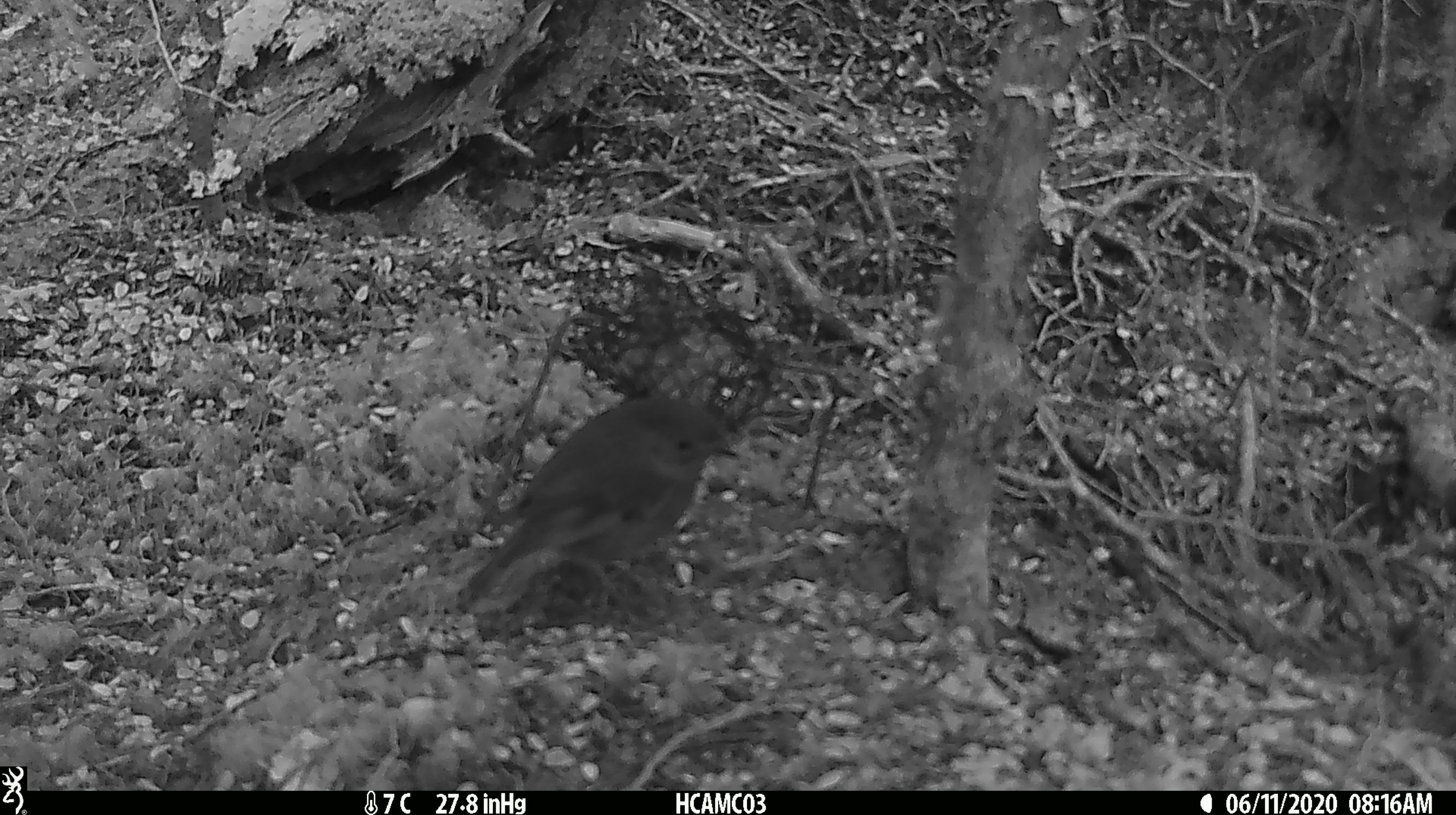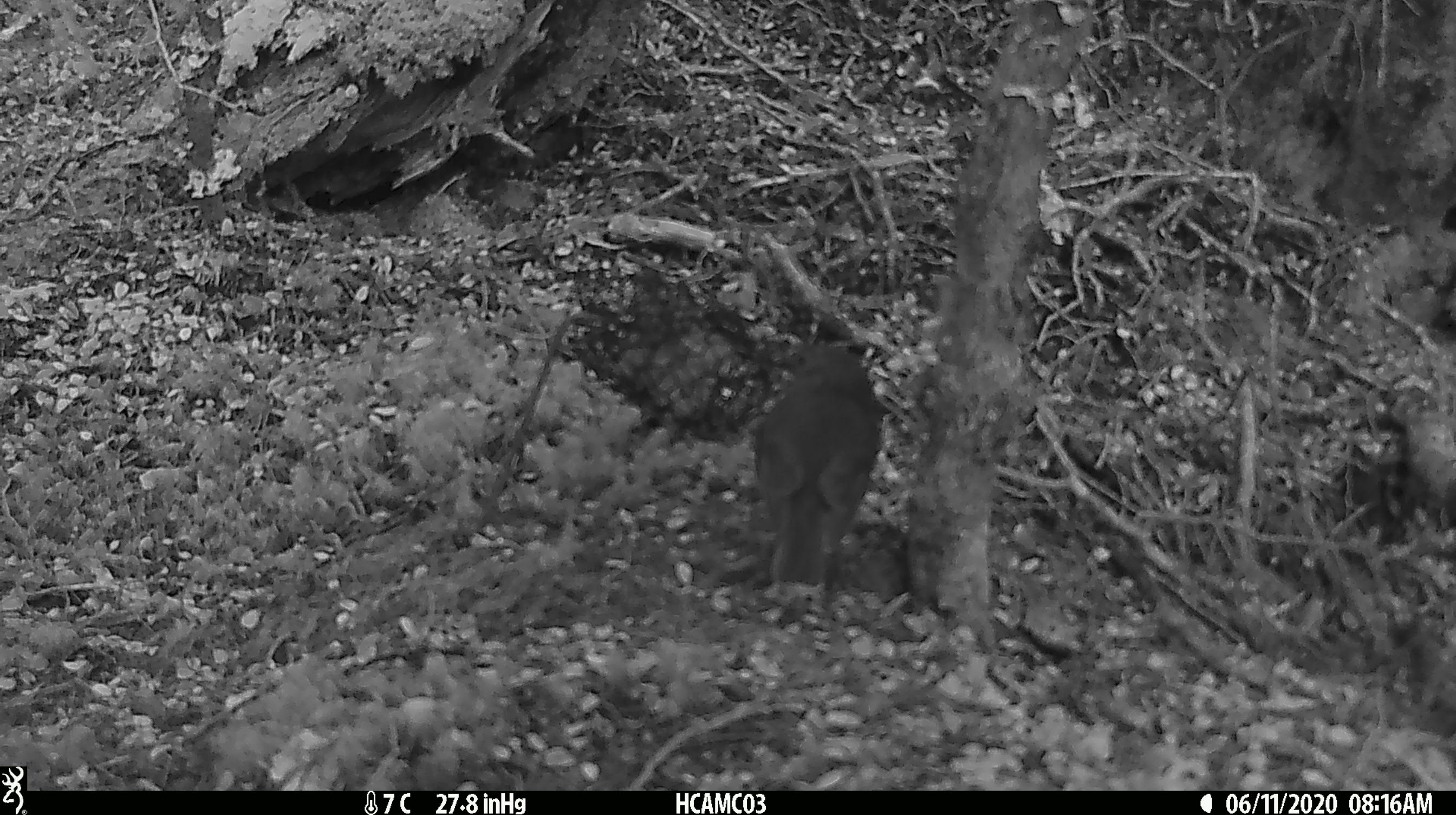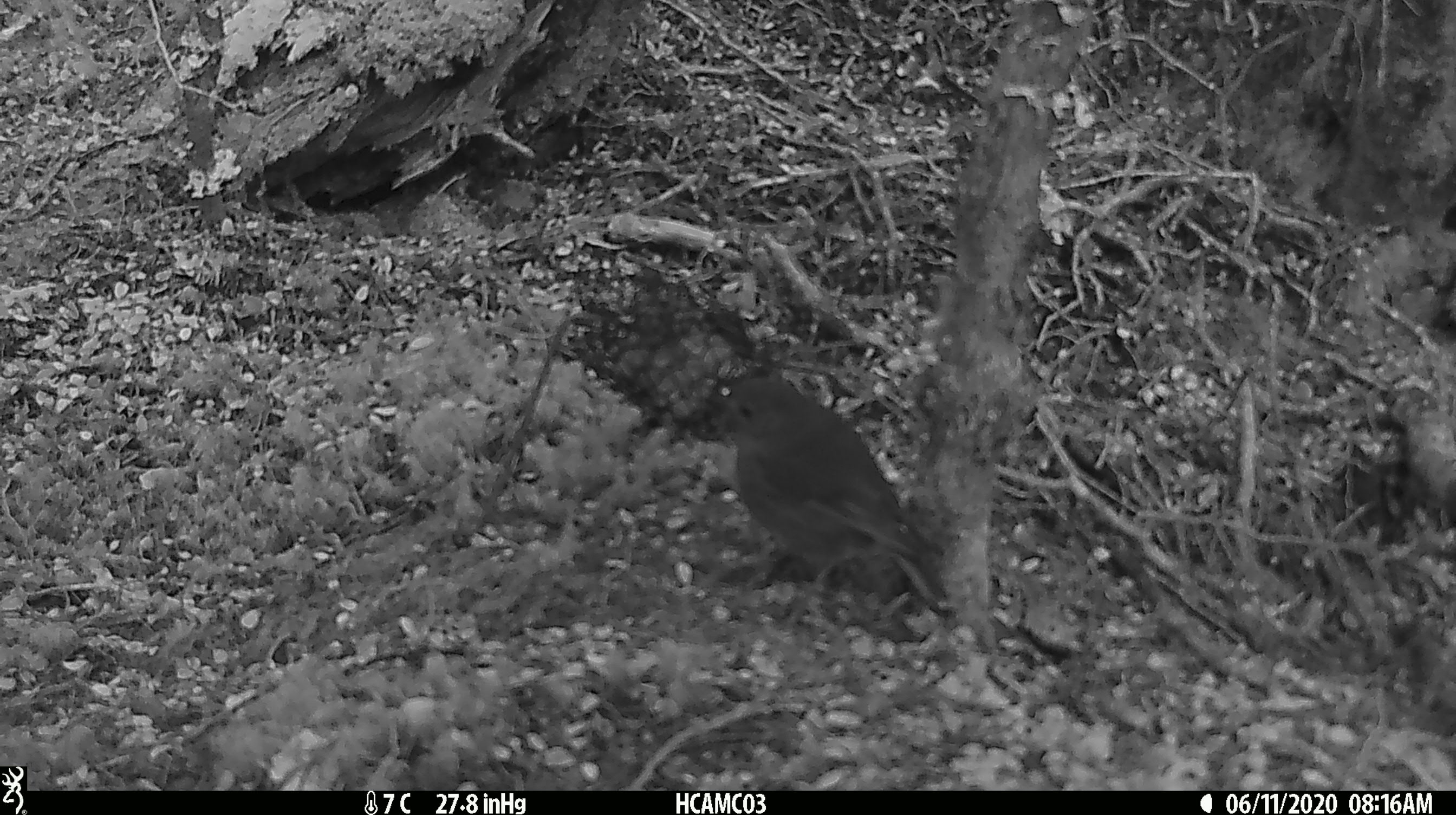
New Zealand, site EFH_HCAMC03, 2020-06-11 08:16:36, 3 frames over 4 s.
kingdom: Animalia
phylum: Chordata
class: Aves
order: Passeriformes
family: Petroicidae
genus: Petroica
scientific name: Petroica australis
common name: new zealand robin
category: robin